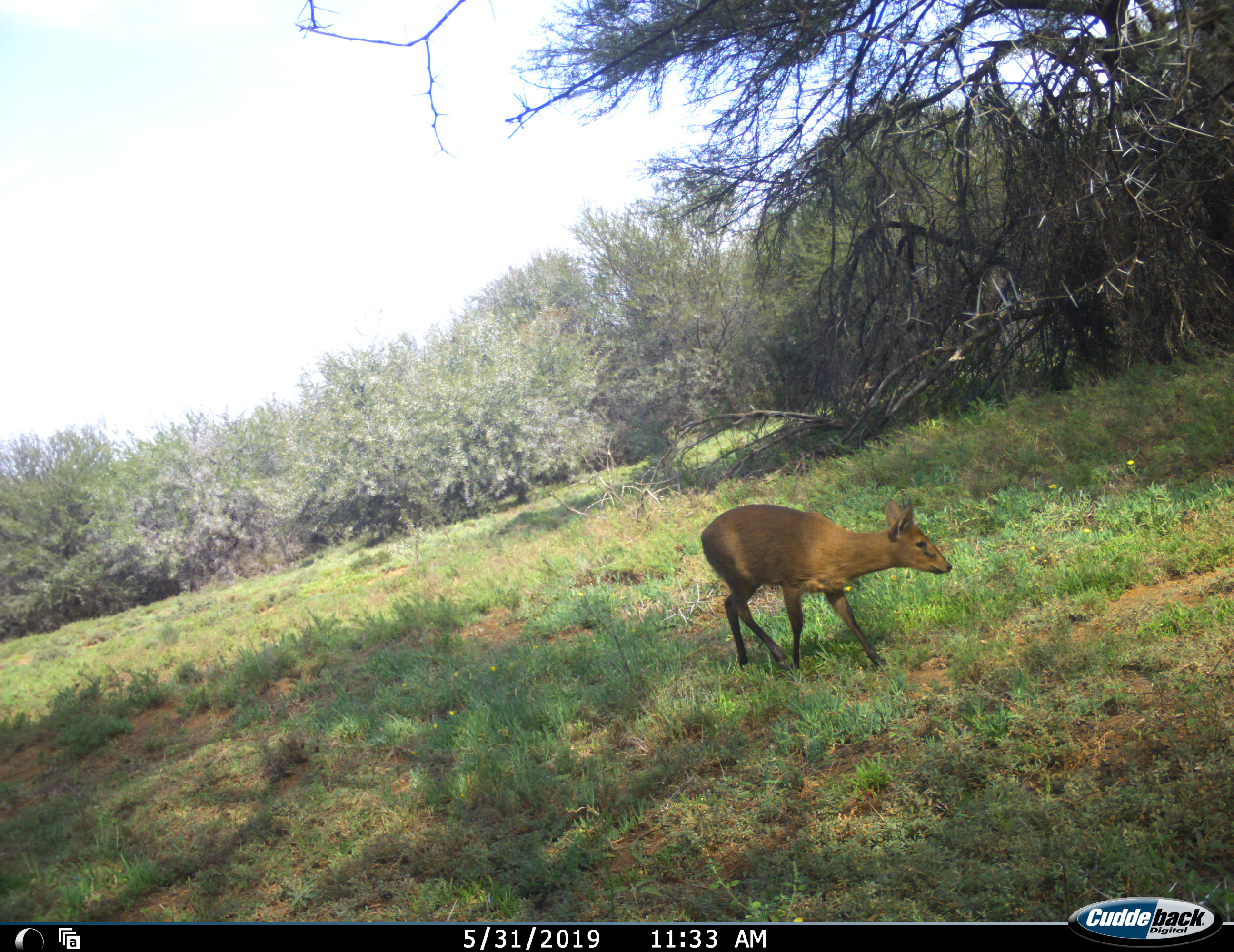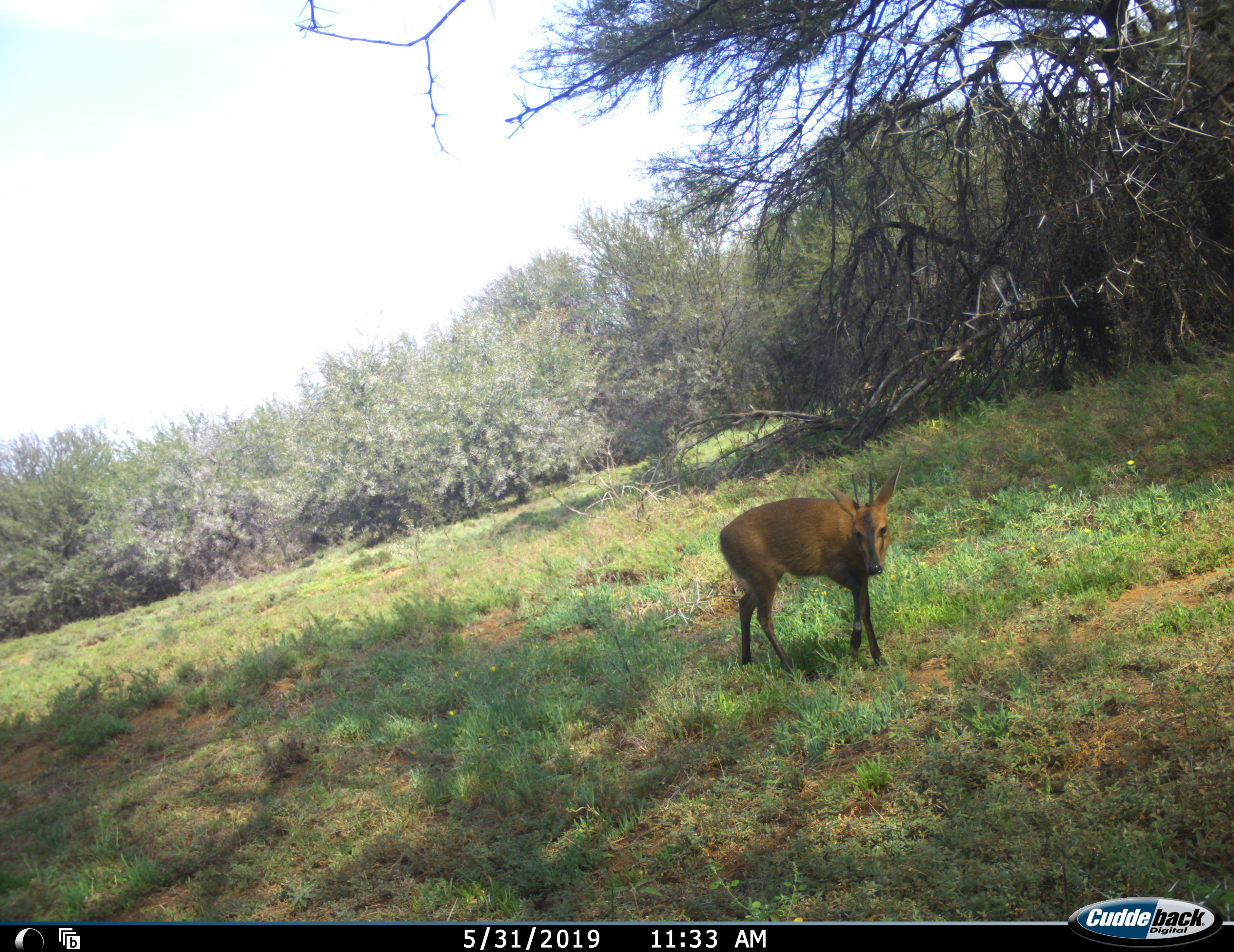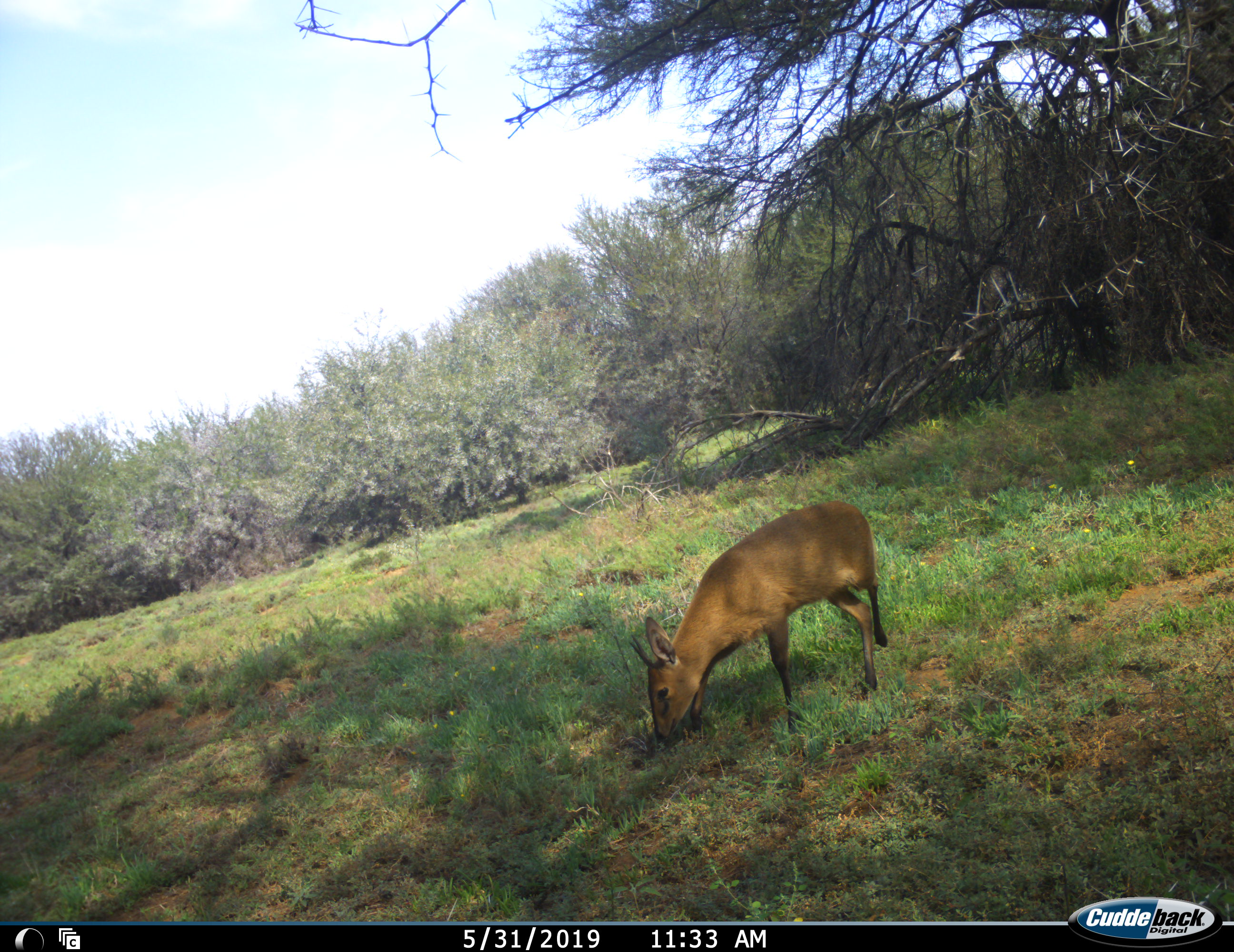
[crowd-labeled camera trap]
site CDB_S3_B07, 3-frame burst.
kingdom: Animalia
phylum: Chordata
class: Mammalia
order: Artiodactyla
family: Bovidae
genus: Sylvicapra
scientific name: Sylvicapra grimmia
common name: common duiker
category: duikercommongrey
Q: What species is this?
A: Duikercommongrey (common duiker) (Sylvicapra grimmia).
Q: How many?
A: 1.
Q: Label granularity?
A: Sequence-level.